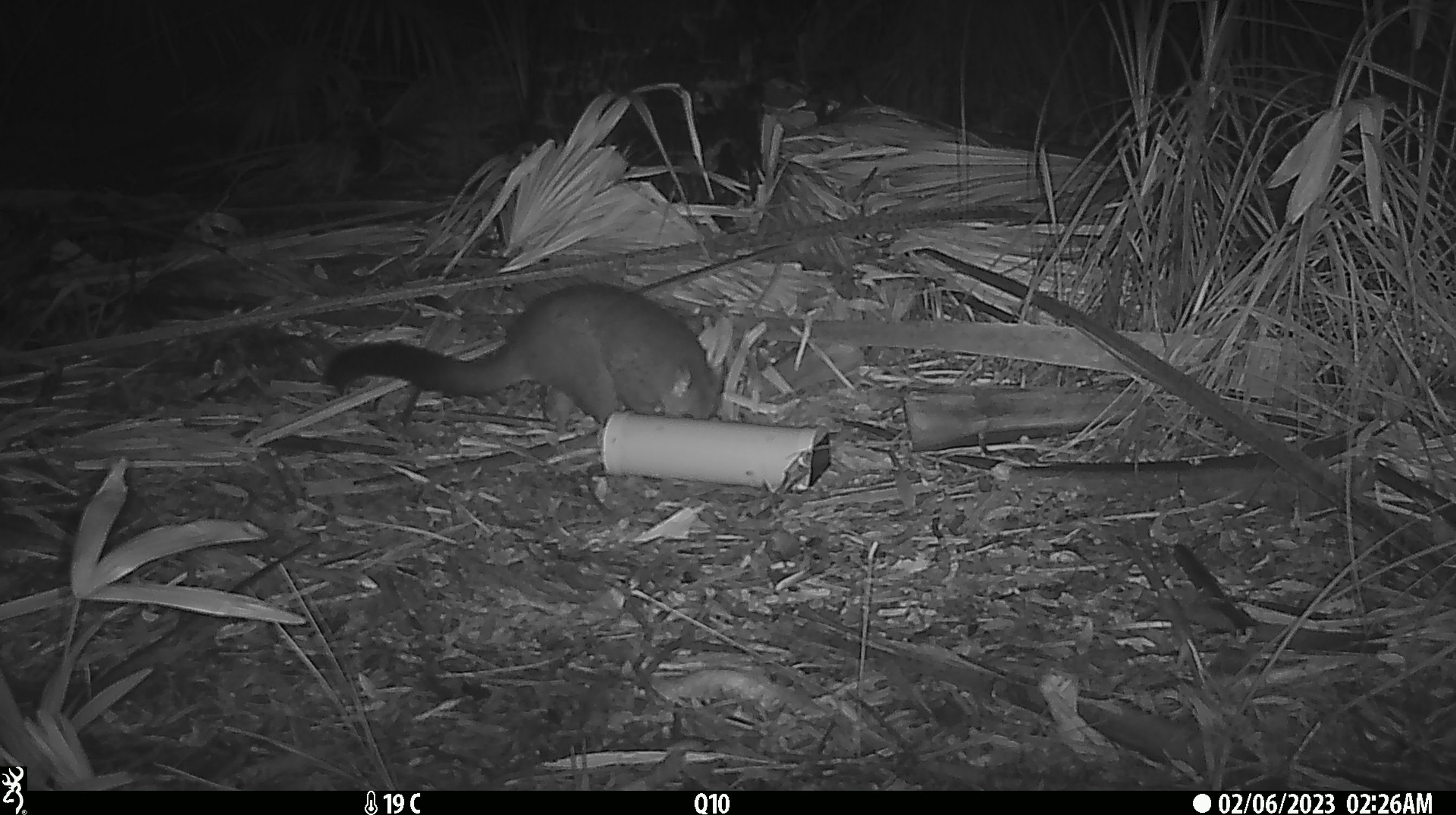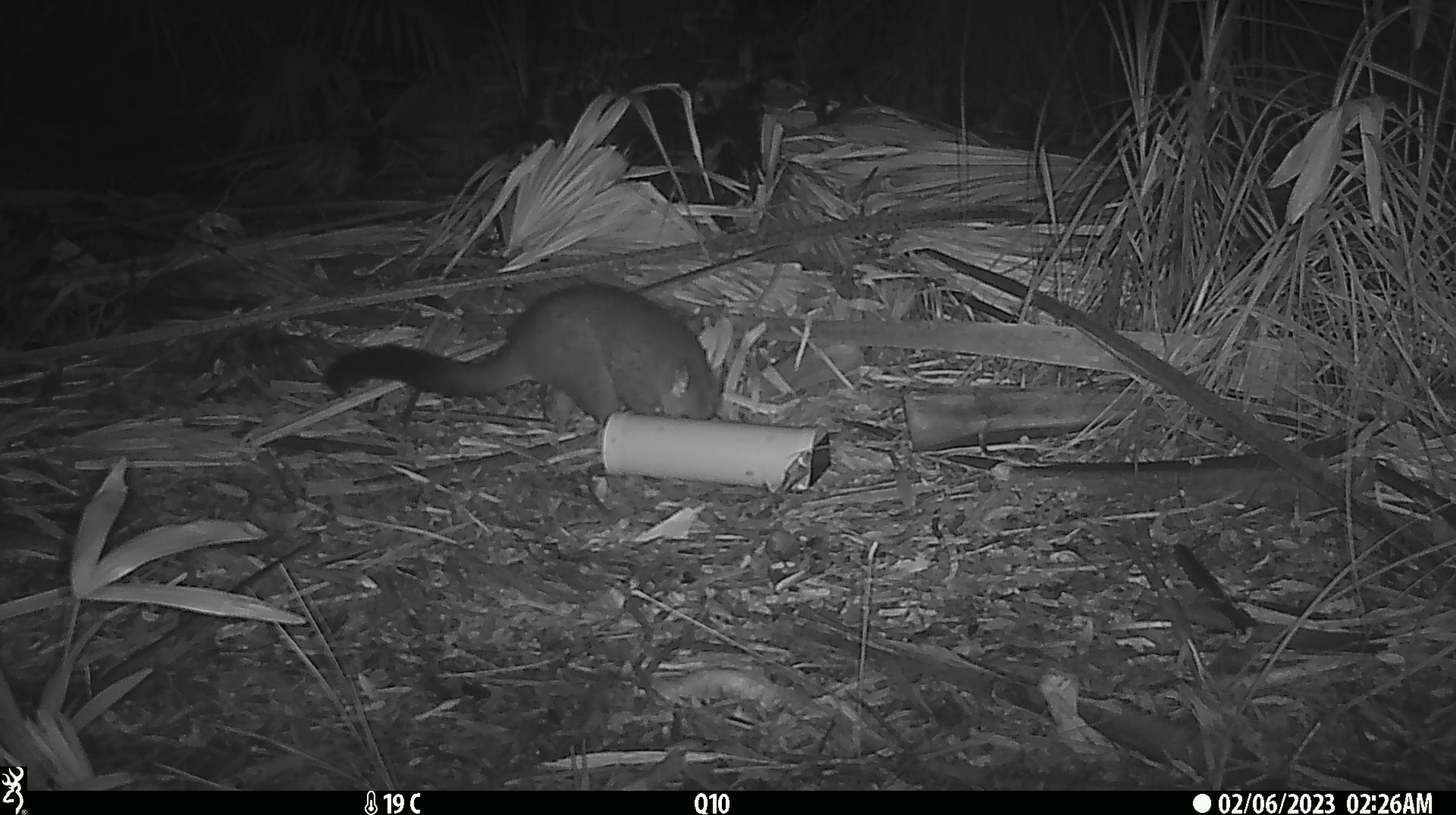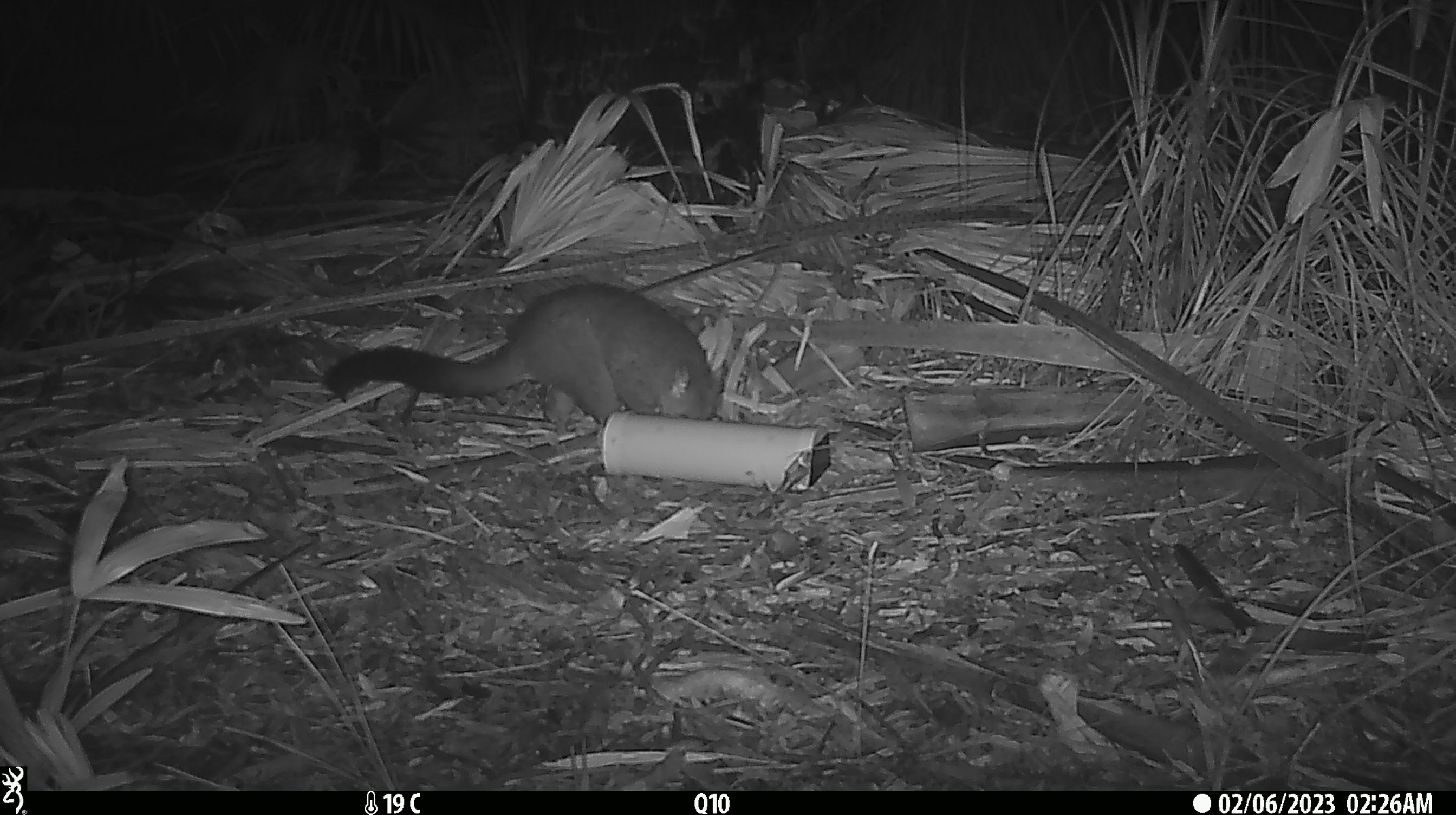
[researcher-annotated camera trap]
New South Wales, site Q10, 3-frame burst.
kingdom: Animalia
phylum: Chordata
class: Mammalia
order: Diprotodontia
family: Phalangeridae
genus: Trichosurus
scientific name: Trichosurus vulpecula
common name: common brushtail possum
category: possum